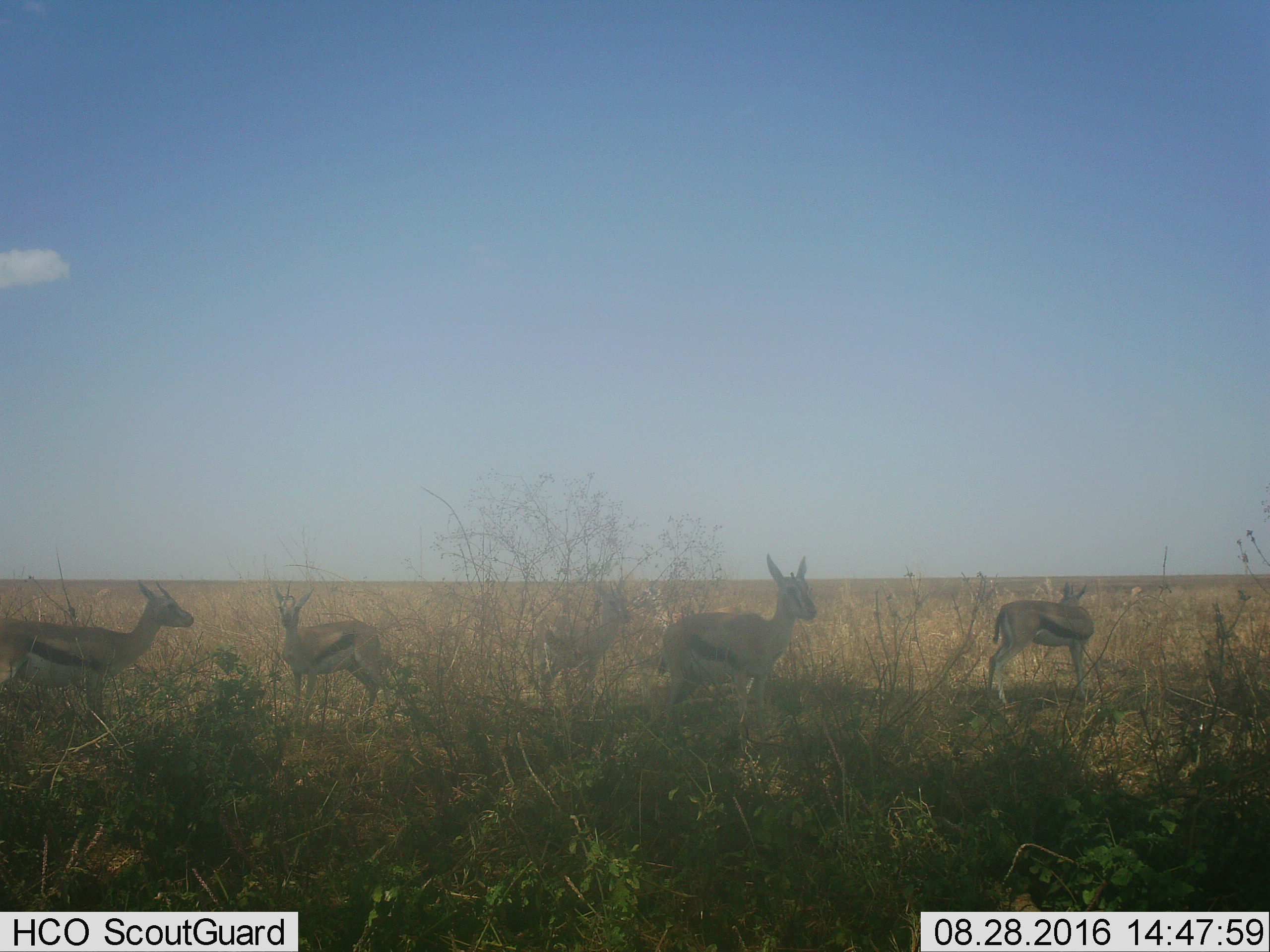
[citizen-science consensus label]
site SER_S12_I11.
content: unidentified animal